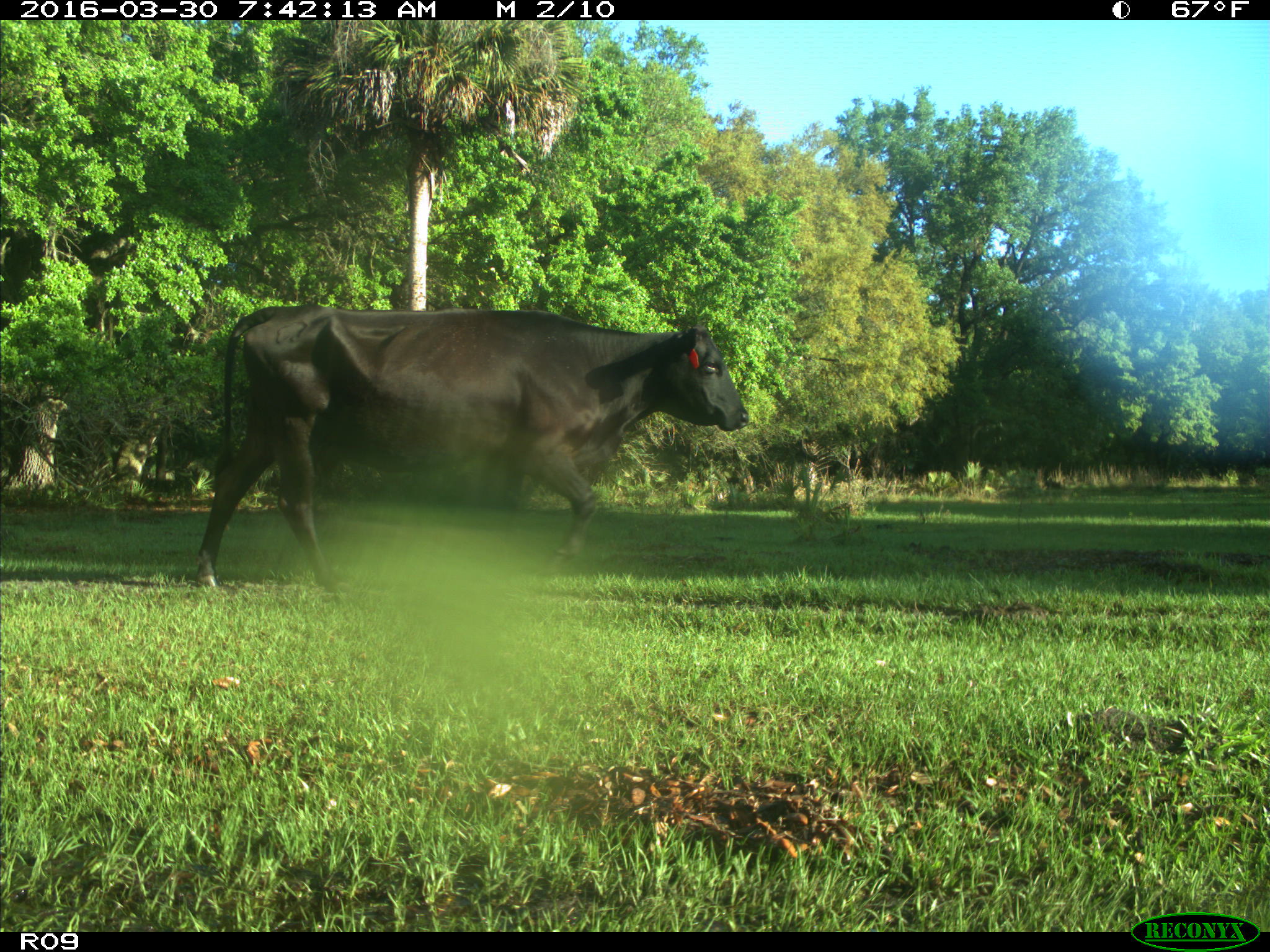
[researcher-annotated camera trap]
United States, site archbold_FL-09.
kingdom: Animalia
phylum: Chordata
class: Mammalia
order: Artiodactyla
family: Bovidae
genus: Bos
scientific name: Bos taurus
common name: domestic cow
Bos taurus (domestic cow).